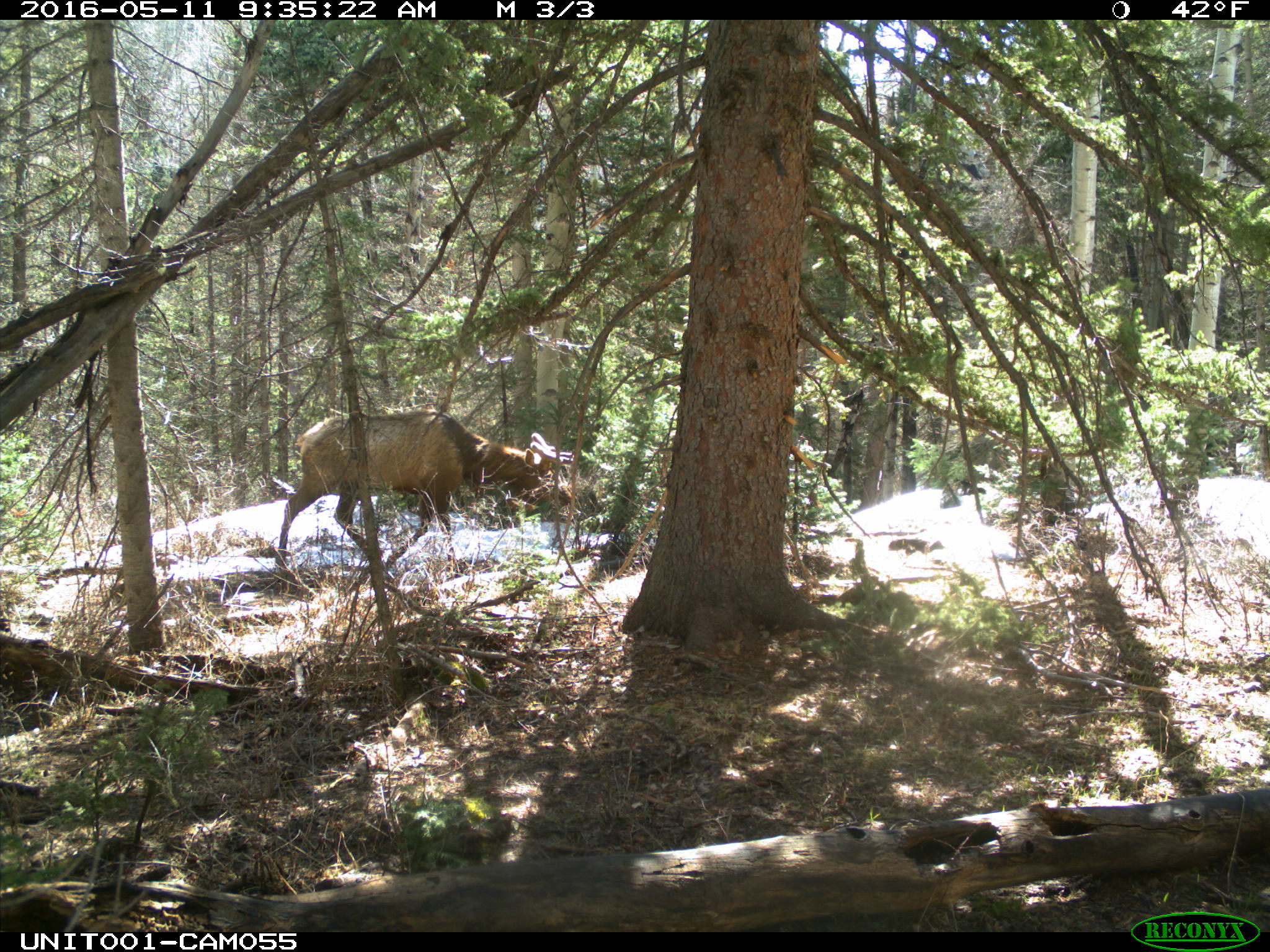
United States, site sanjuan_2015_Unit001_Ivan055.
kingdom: Animalia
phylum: Chordata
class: Mammalia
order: Artiodactyla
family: Cervidae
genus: Cervus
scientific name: Cervus elaphus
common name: red deer